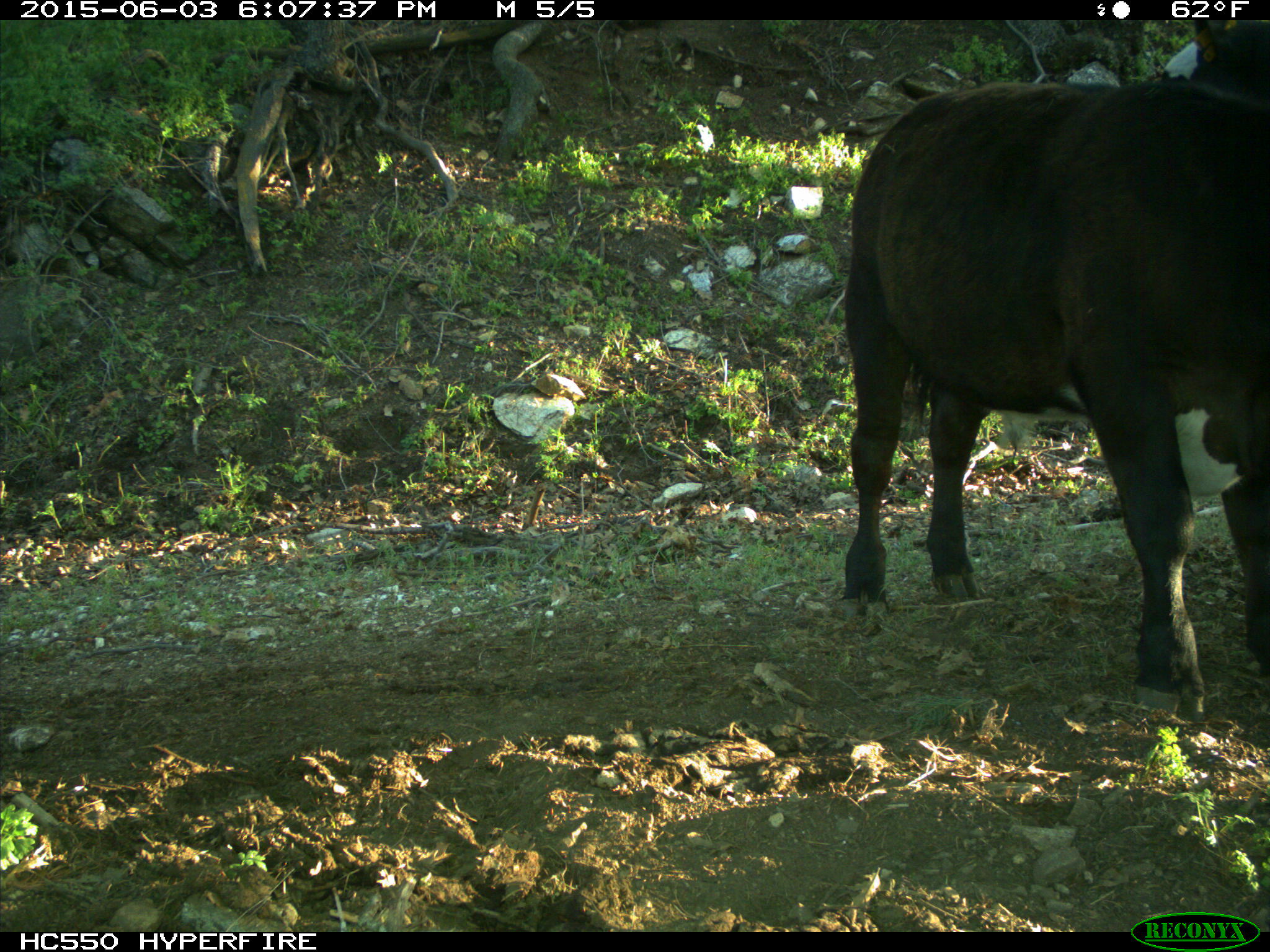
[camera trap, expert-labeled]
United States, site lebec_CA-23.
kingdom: Animalia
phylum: Chordata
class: Mammalia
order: Artiodactyla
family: Bovidae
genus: Bos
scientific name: Bos taurus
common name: domestic cow